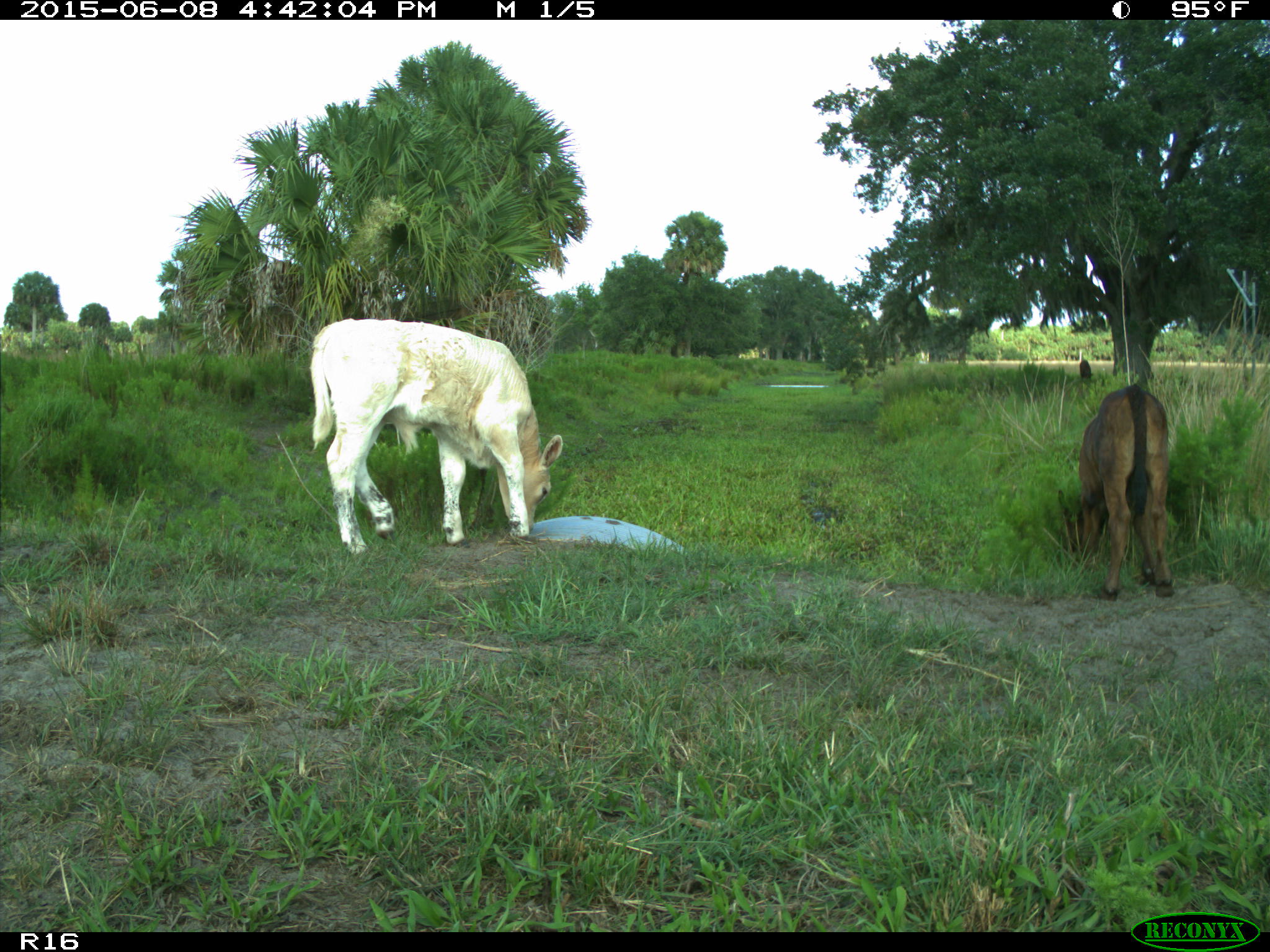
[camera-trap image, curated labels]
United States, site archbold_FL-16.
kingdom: Animalia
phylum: Chordata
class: Mammalia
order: Artiodactyla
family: Bovidae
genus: Bos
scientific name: Bos taurus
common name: domestic cow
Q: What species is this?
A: Bos taurus (domestic cow).